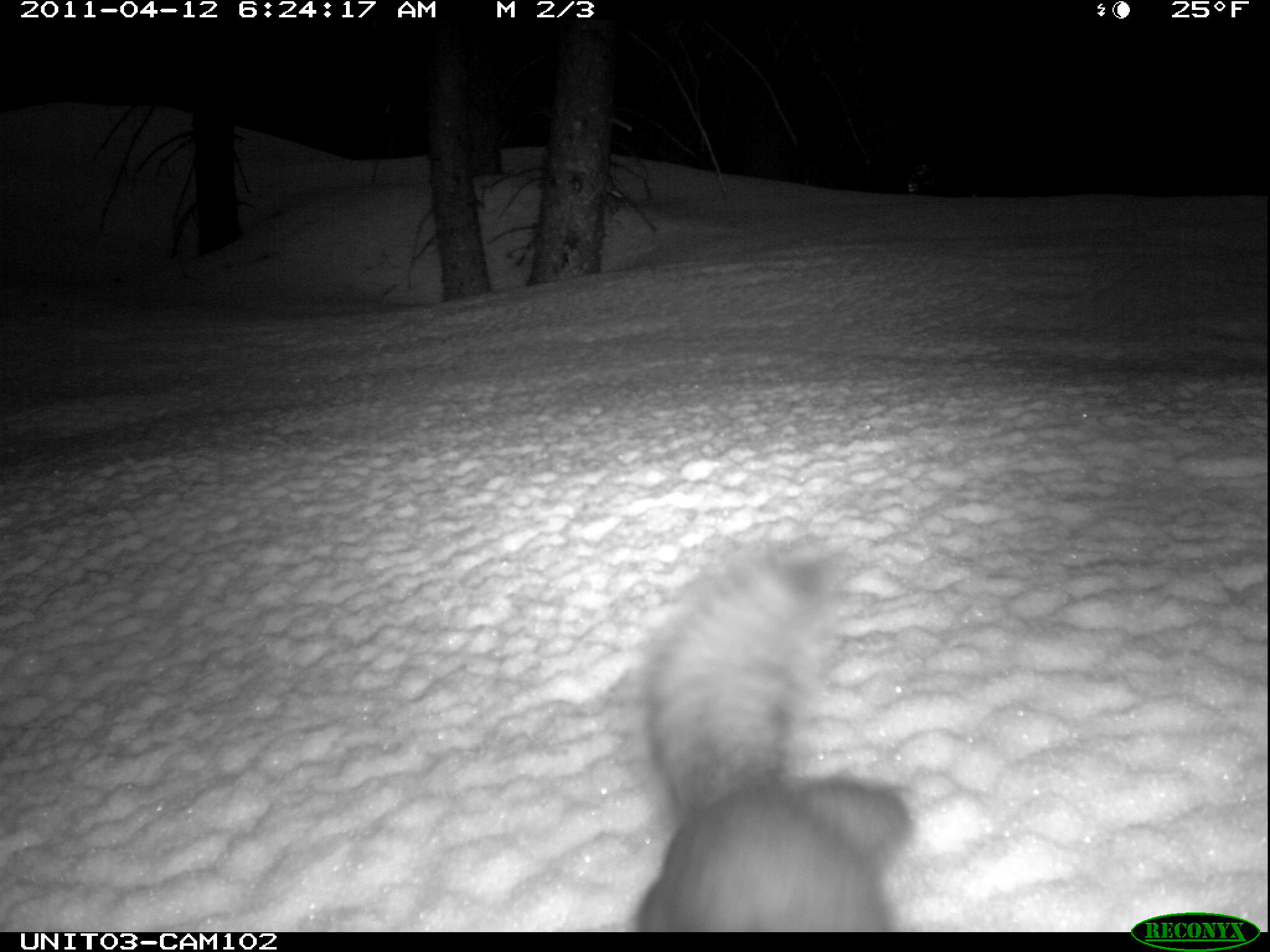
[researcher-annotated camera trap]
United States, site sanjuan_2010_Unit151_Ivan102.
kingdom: Animalia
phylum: Chordata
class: Mammalia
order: Rodentia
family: Sciuridae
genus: Tamiasciurus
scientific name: Tamiasciurus hudsonicus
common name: american red squirrel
Tamiasciurus hudsonicus (american red squirrel).